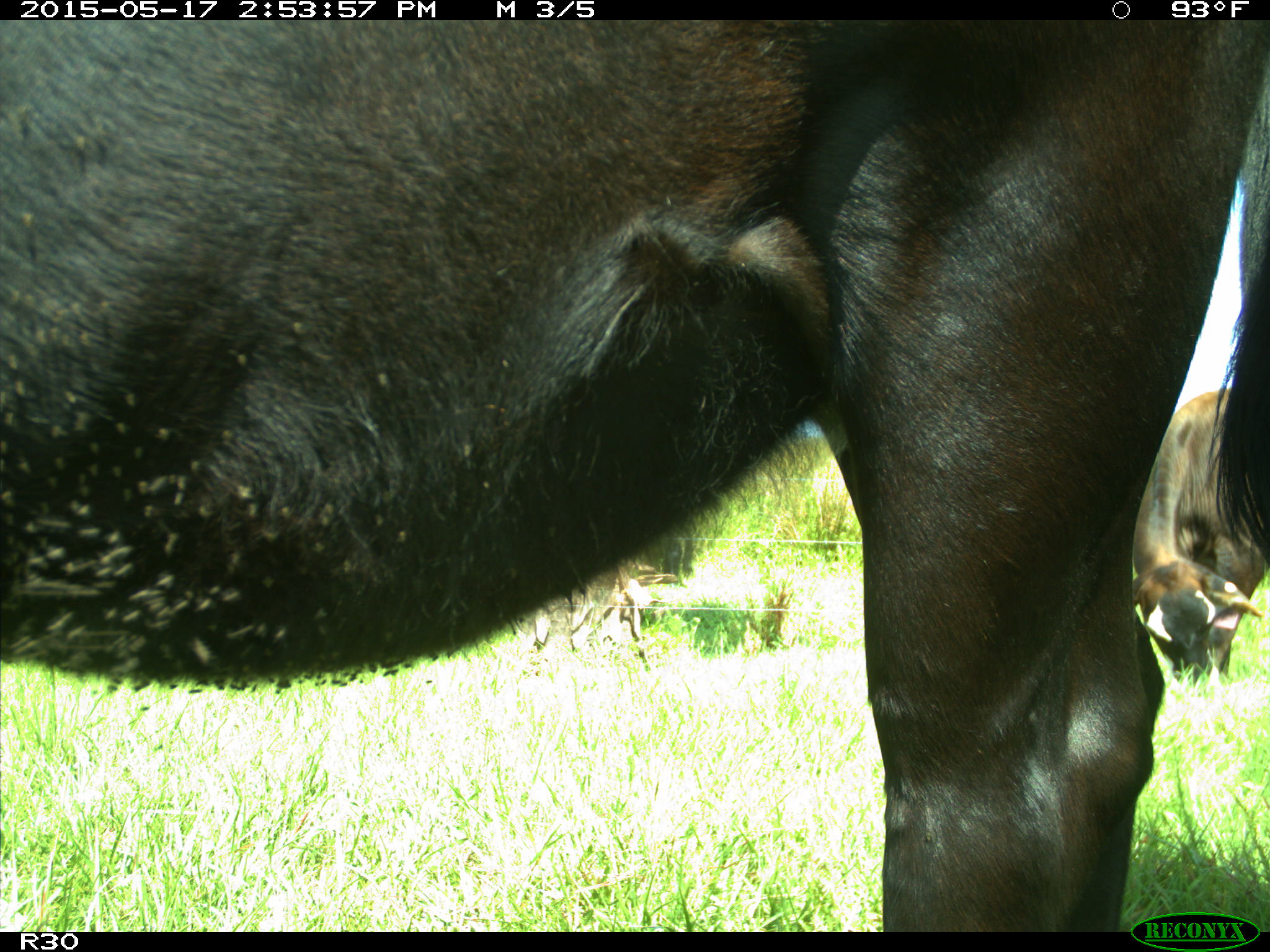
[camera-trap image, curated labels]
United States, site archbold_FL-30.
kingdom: Animalia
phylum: Chordata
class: Mammalia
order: Artiodactyla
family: Bovidae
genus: Bos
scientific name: Bos taurus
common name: domestic cow